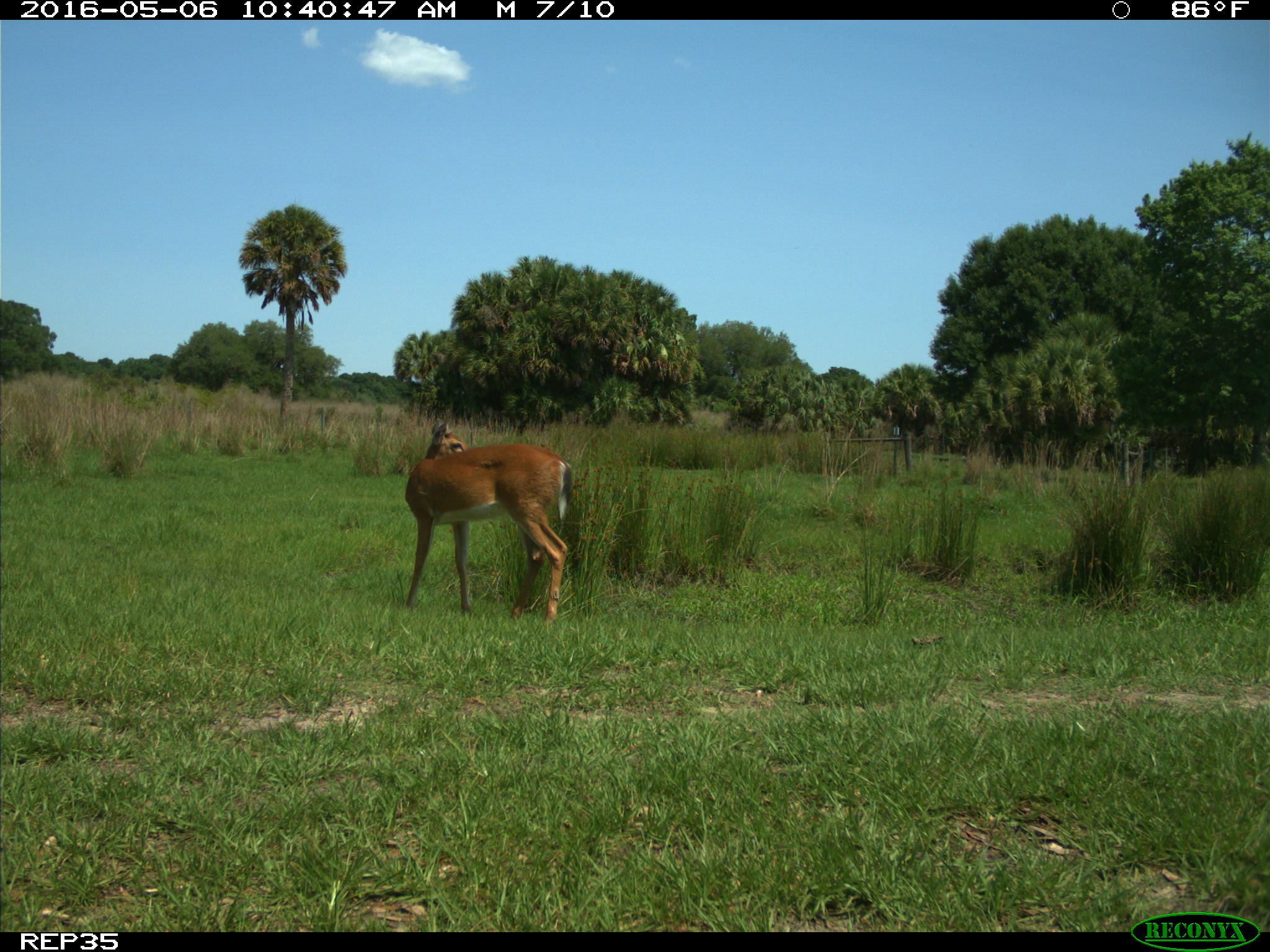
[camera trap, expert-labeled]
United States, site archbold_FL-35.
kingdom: Animalia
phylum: Chordata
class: Mammalia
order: Artiodactyla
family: Cervidae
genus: Odocoileus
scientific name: Odocoileus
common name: deer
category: unidentified deer